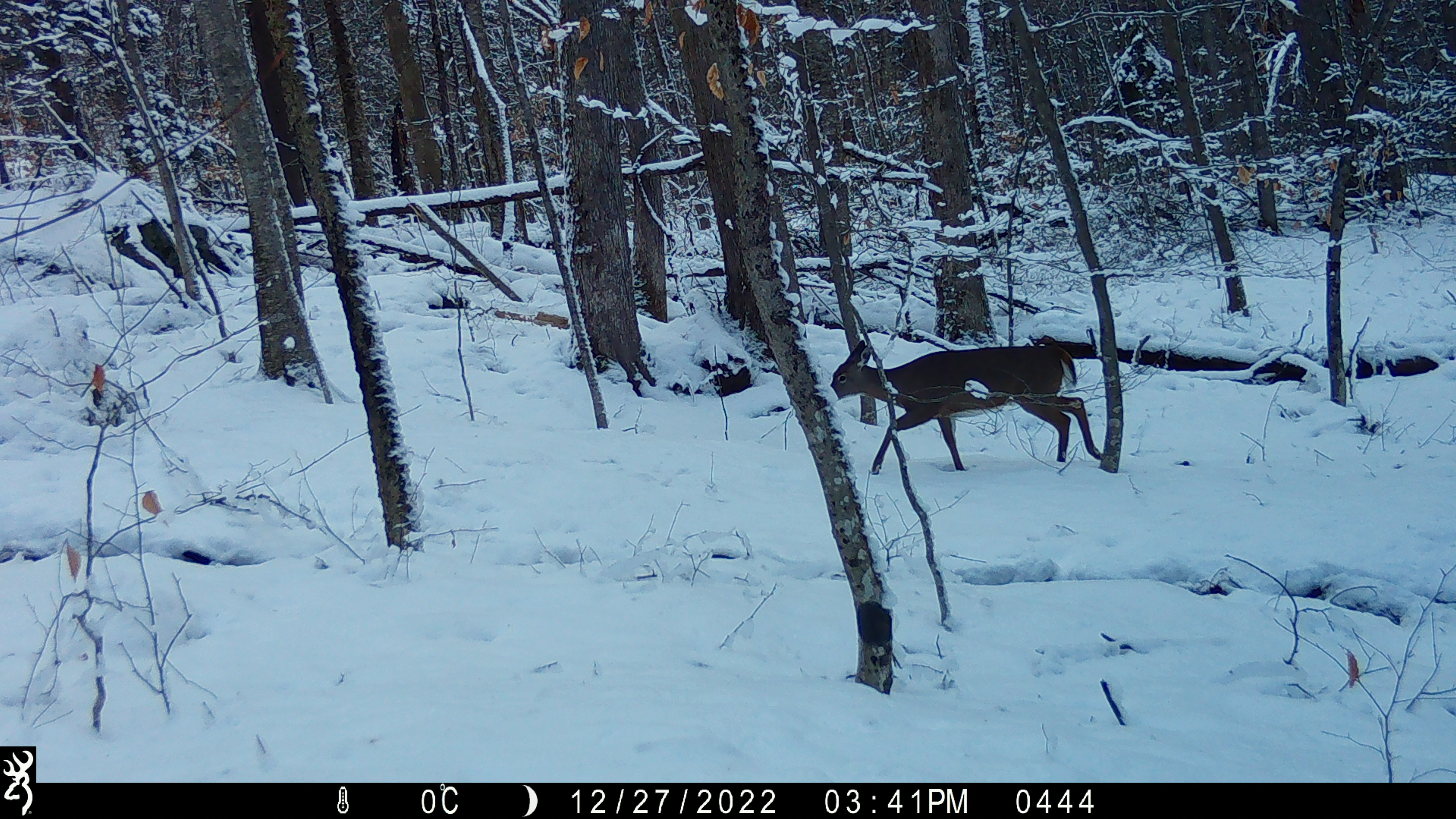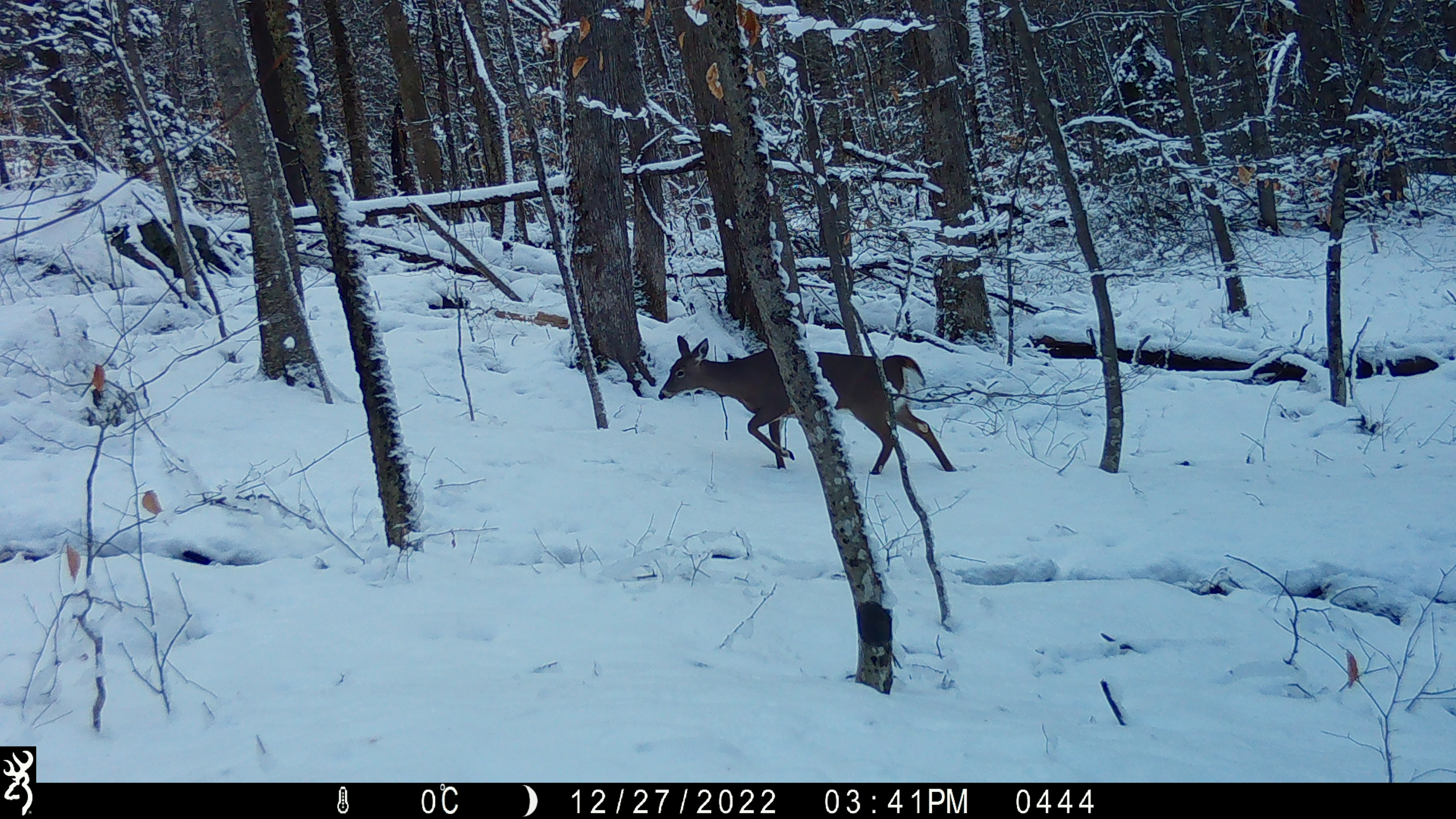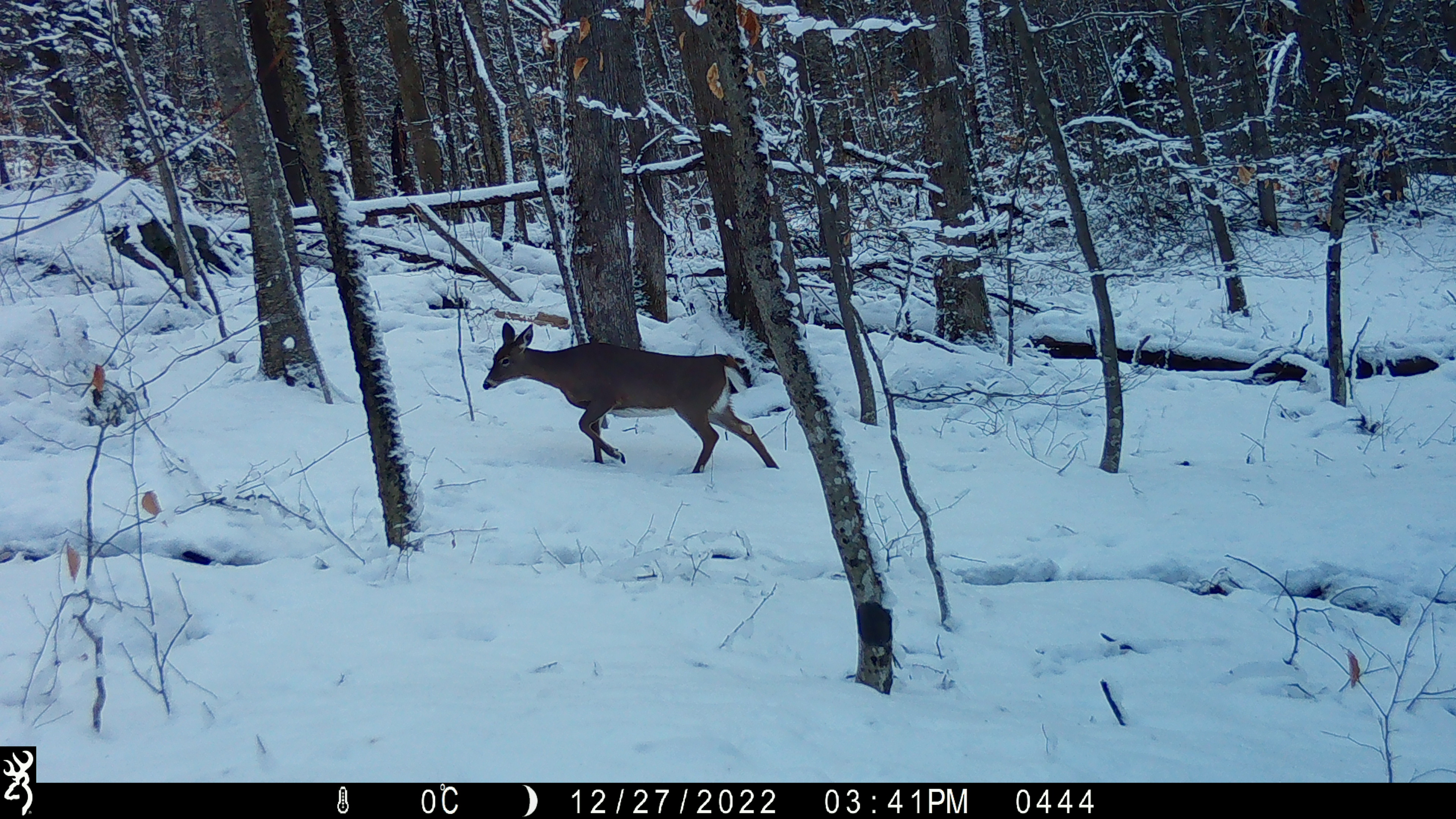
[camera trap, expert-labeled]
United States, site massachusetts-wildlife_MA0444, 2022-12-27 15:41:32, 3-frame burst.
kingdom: Animalia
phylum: Chordata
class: Mammalia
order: Artiodactyla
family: Cervidae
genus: Odocoileus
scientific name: Odocoileus virginianus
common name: white-tailed deer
White-tailed deer (Odocoileus virginianus).